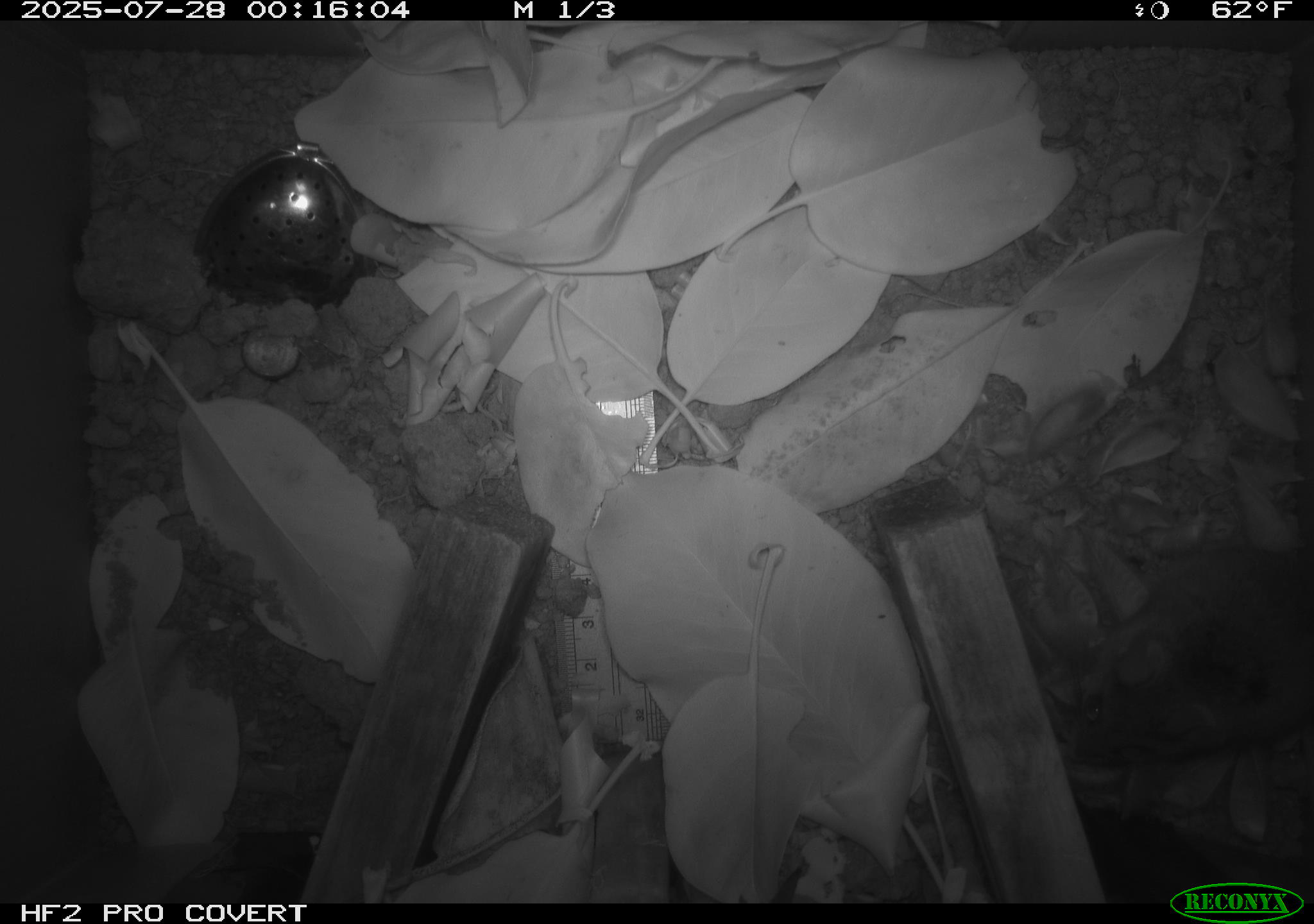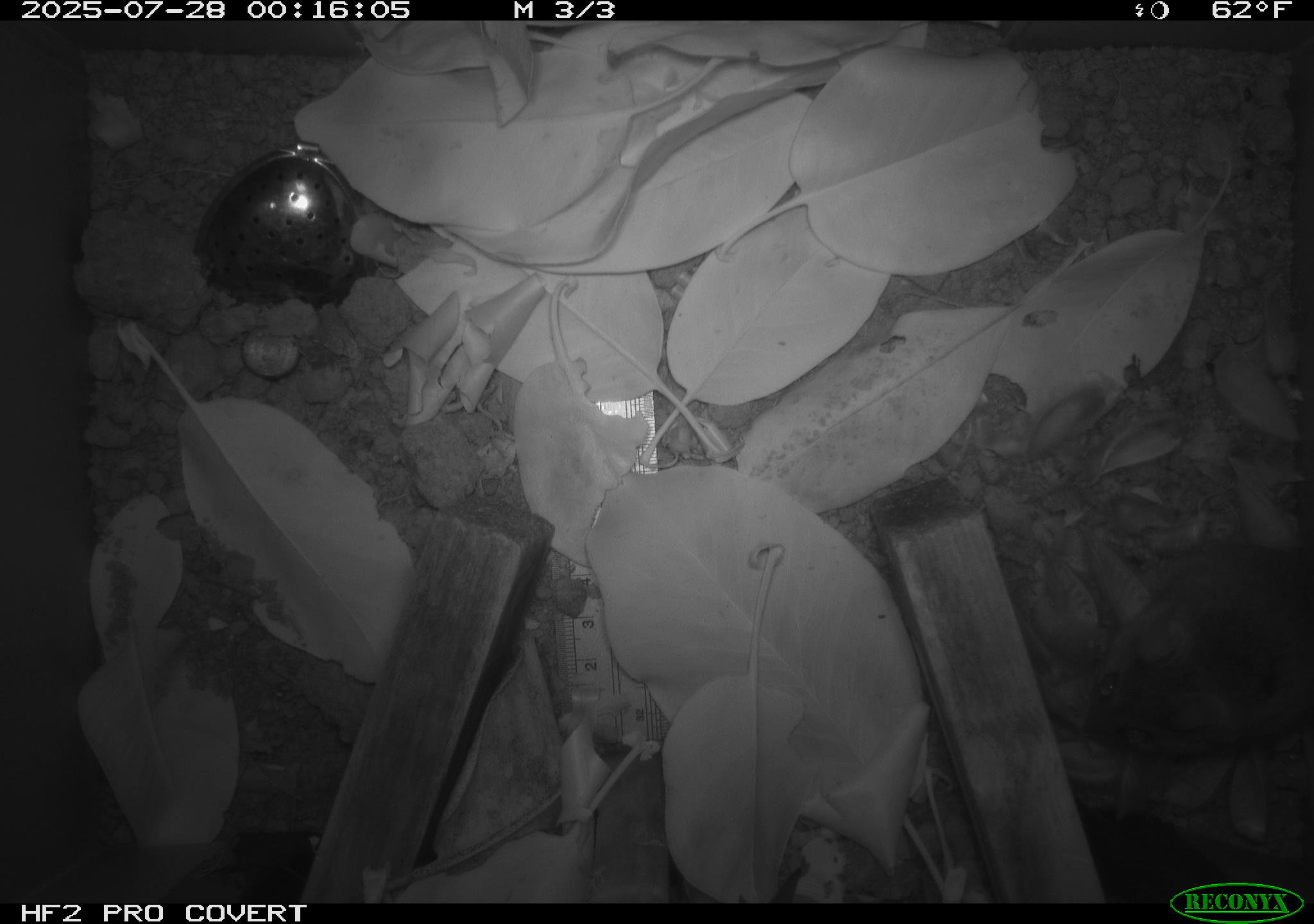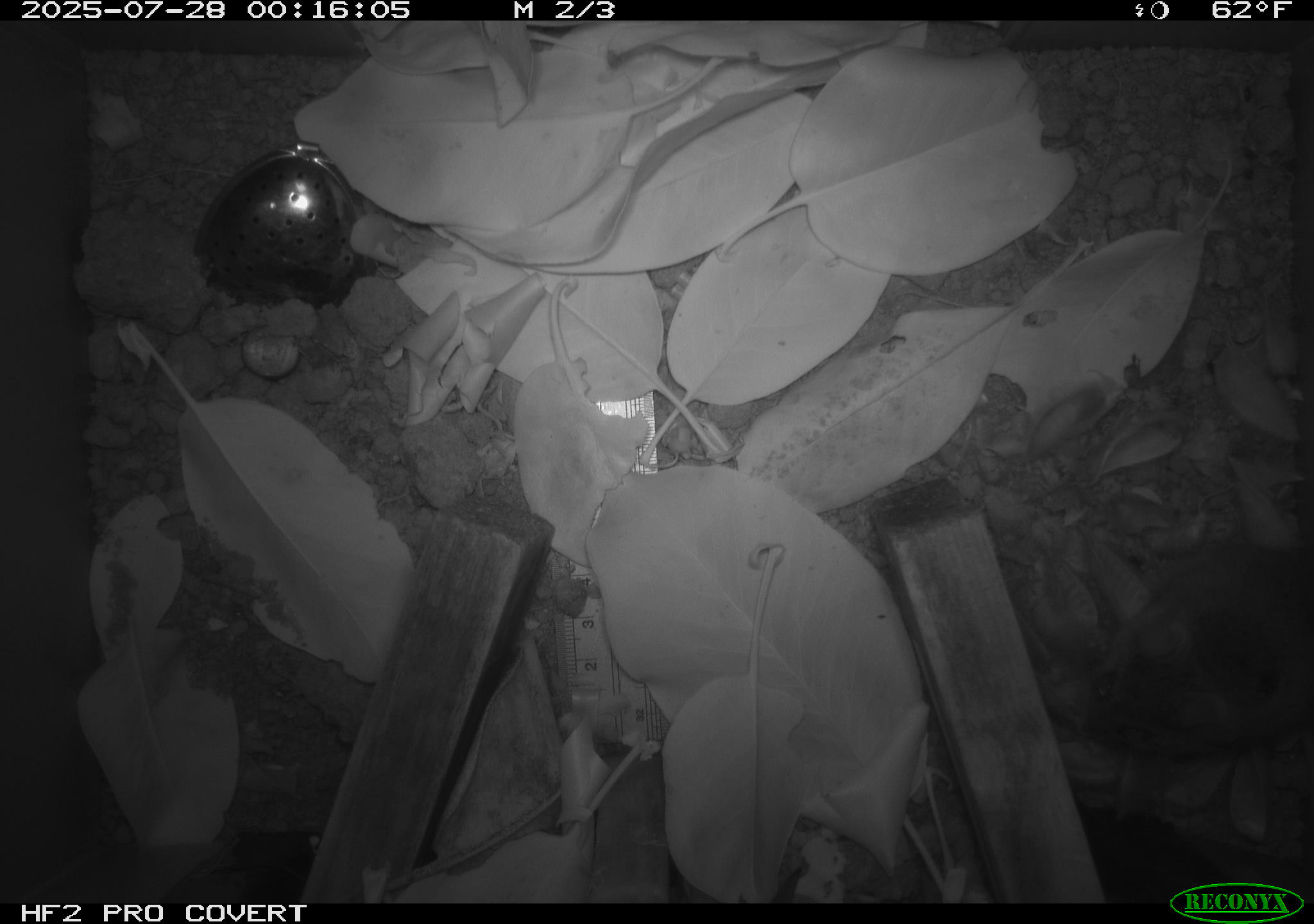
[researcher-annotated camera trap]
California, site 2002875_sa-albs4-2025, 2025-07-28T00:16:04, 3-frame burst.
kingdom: Animalia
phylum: Chordata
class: Mammalia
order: Rodentia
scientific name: Rodentia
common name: mouse species